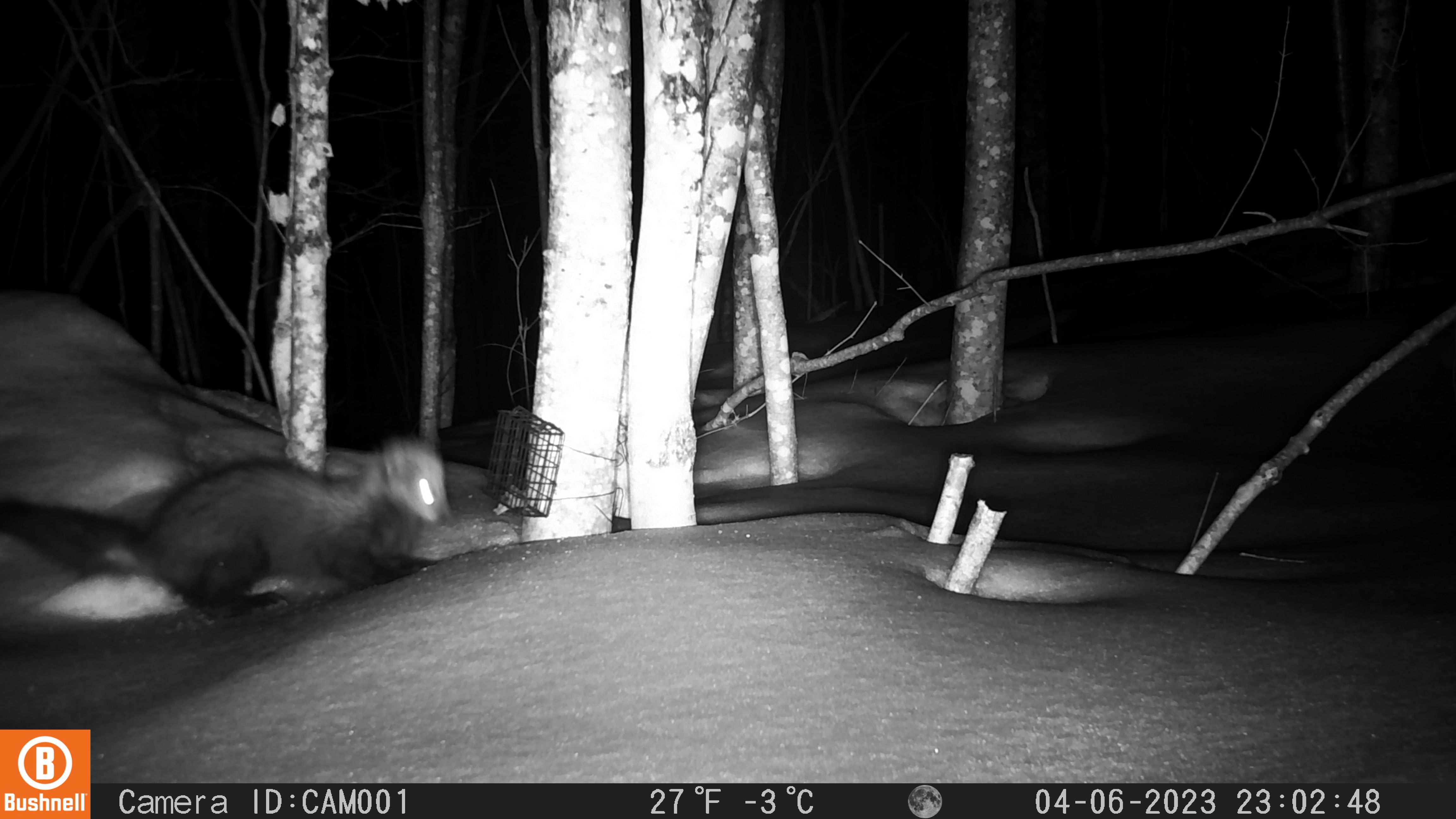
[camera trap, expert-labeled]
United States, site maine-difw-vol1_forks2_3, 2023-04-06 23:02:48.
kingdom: Animalia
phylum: Chordata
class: Mammalia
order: Carnivora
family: Mustelidae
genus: Pekania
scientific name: Pekania pennanti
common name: fisher